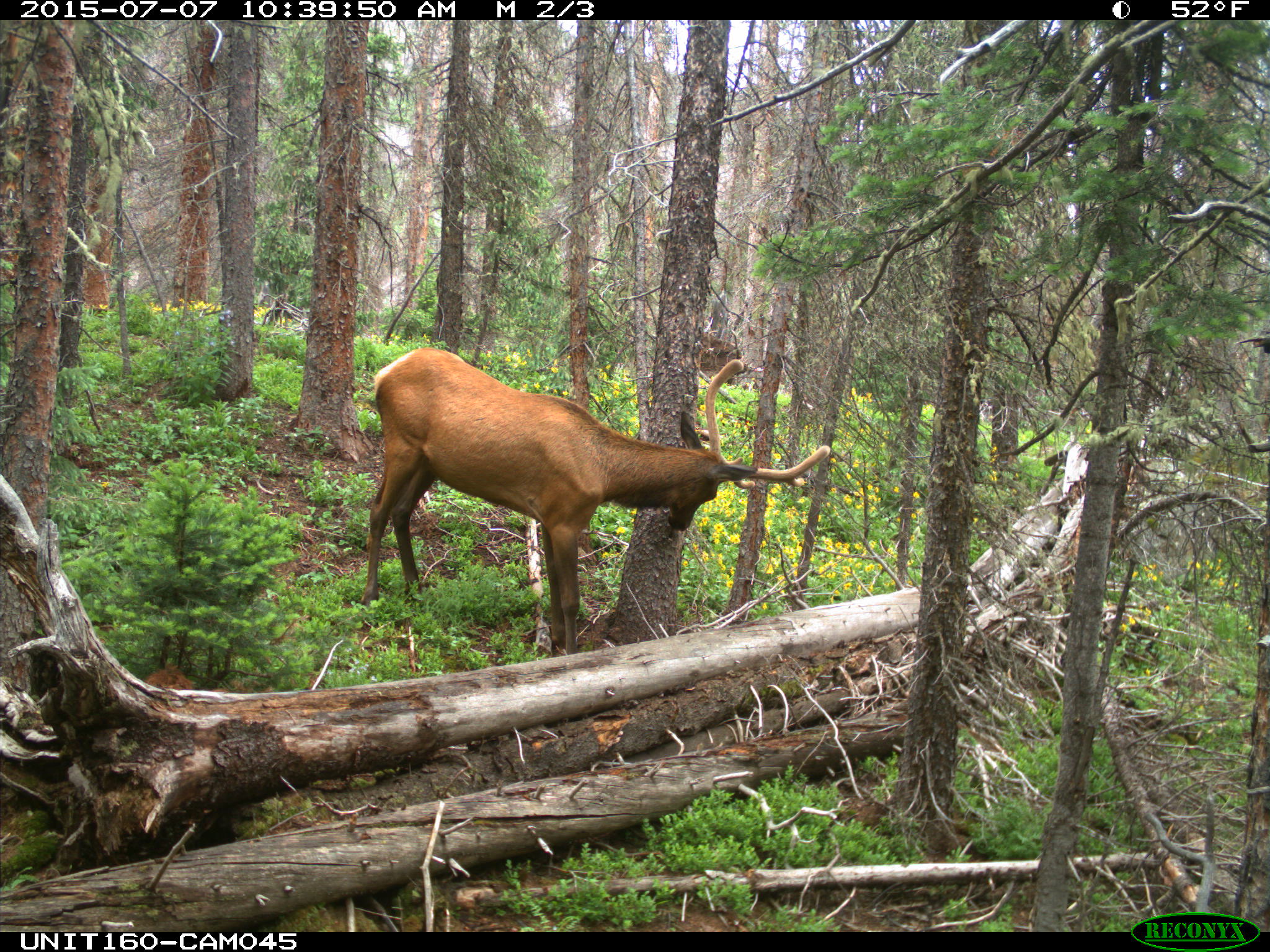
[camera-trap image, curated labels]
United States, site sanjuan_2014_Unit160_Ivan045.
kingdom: Animalia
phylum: Chordata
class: Mammalia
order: Artiodactyla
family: Cervidae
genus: Cervus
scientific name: Cervus elaphus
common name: red deer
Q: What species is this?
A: Cervus elaphus (red deer).